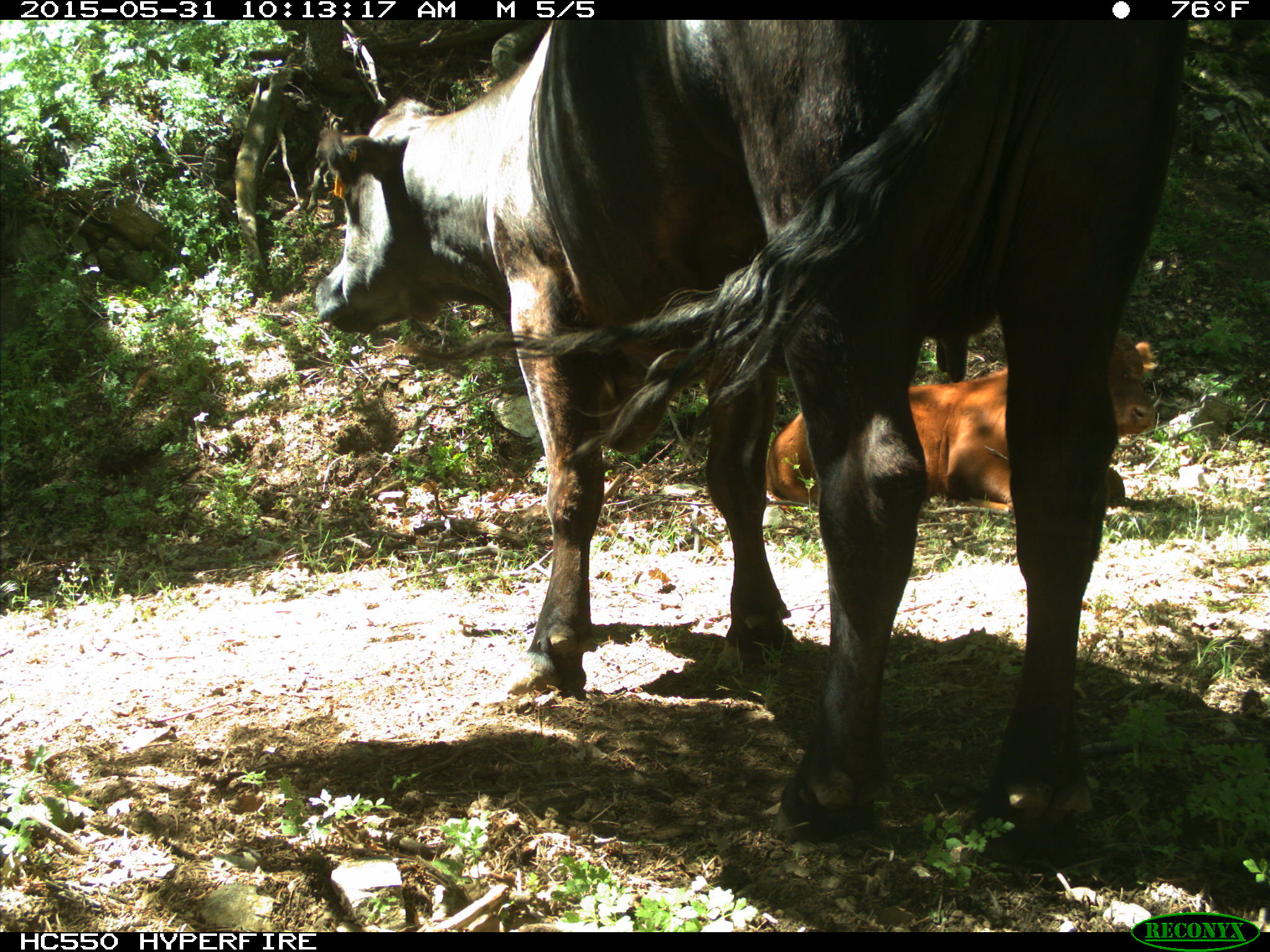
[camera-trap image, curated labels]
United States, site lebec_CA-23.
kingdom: Animalia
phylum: Chordata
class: Mammalia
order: Artiodactyla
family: Bovidae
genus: Bos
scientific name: Bos taurus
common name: domestic cow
Bos taurus (domestic cow).